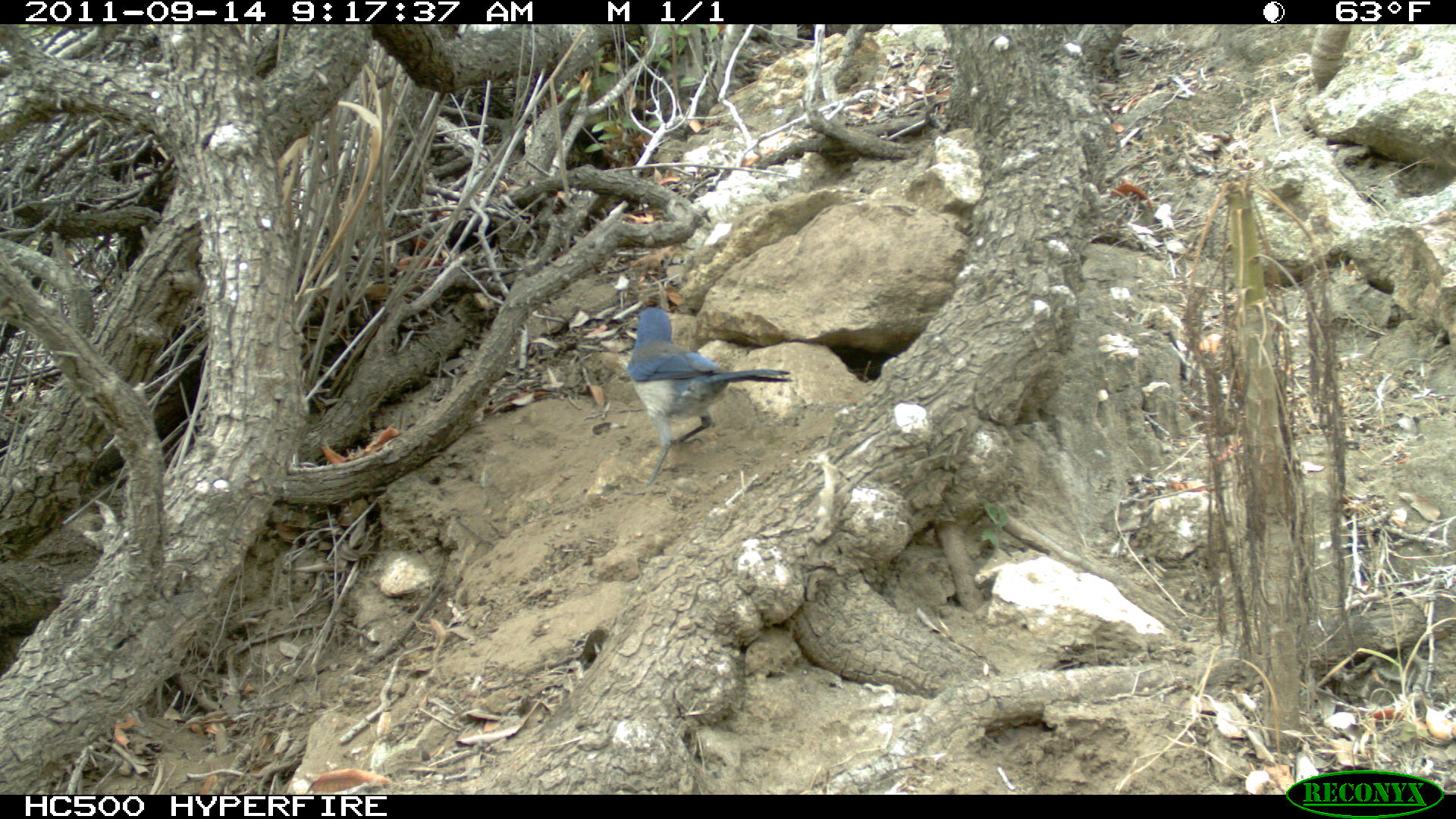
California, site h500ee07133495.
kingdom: Animalia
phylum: Chordata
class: Aves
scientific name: Aves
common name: bird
Bird (Aves).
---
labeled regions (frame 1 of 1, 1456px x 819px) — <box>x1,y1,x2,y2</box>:
bird: <box>623,307,792,495</box>